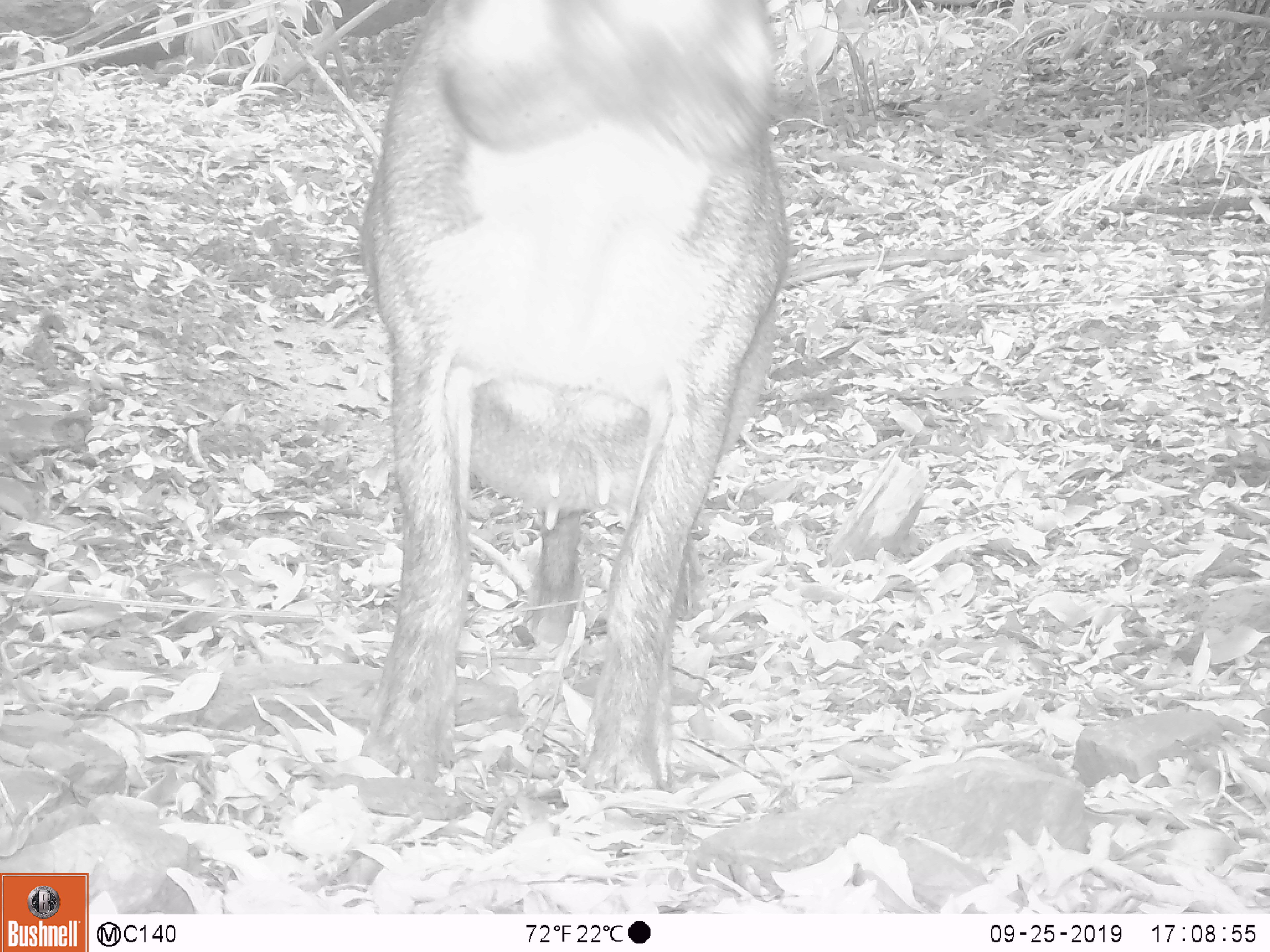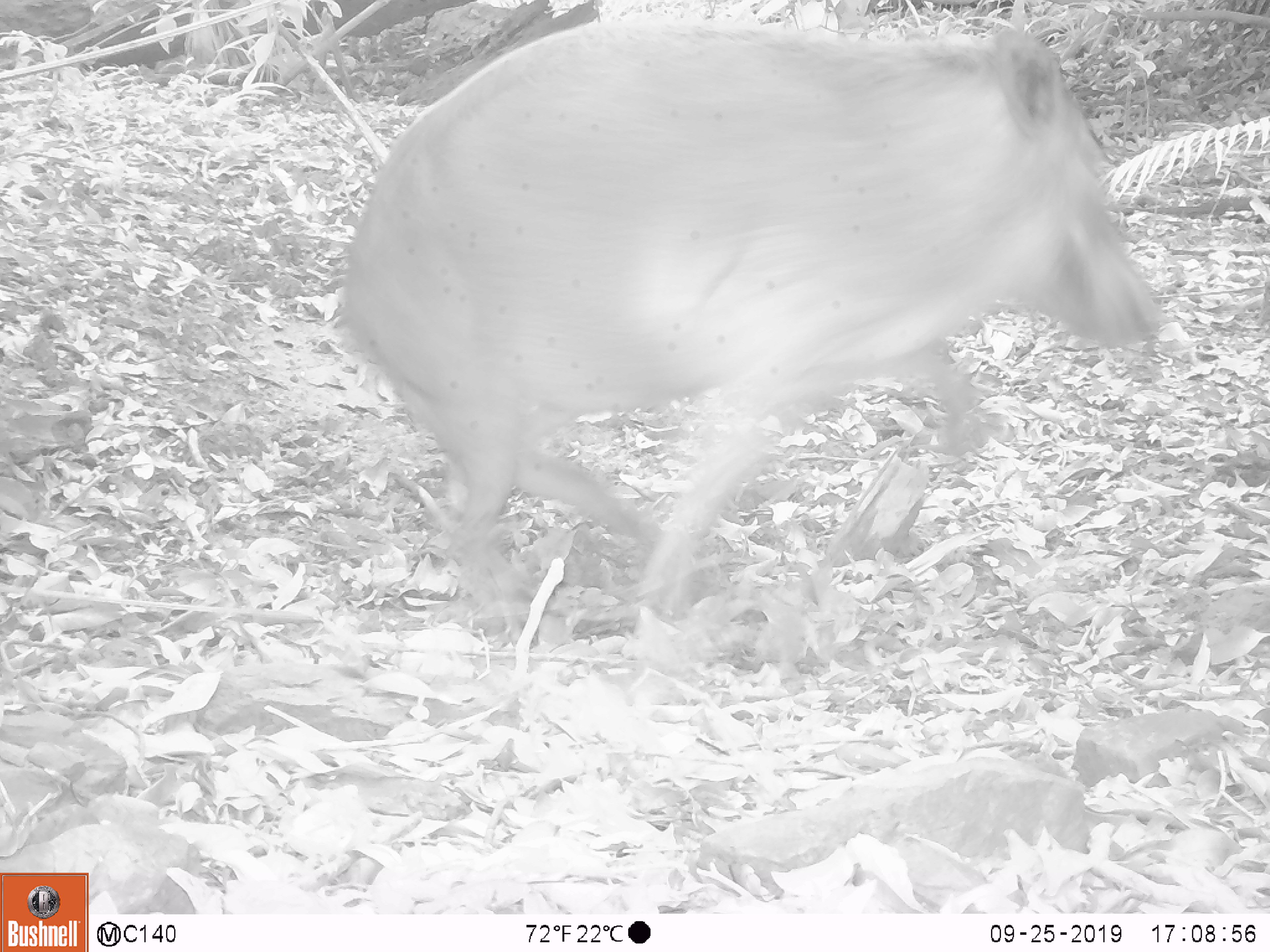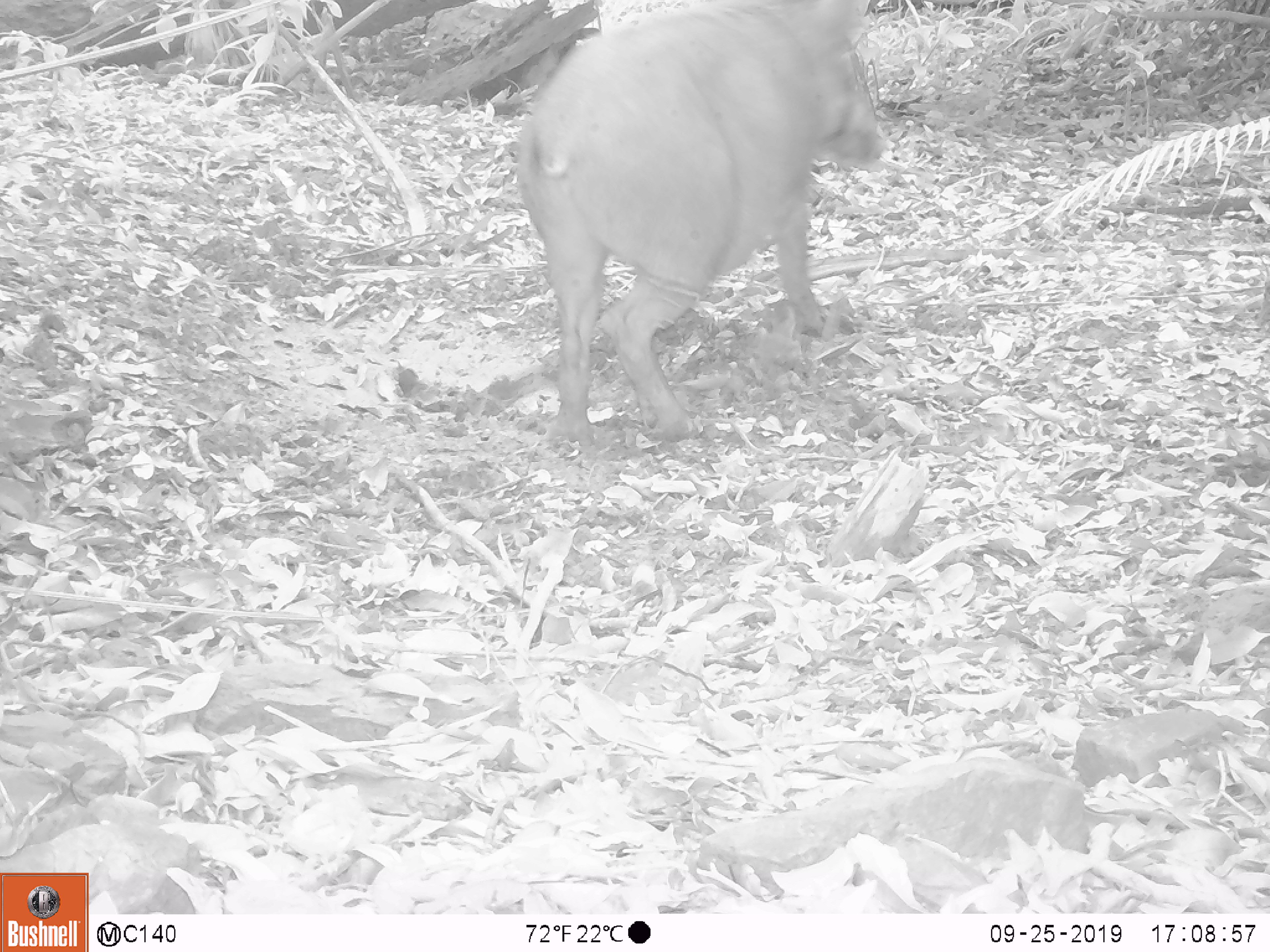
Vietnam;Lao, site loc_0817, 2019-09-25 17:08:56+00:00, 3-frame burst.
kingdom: Animalia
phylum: Chordata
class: Mammalia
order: Artiodactyla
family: Suidae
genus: Sus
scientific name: Sus scrofa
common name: eurasian wild pig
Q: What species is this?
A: Eurasian wild pig (Sus scrofa).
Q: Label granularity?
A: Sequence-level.